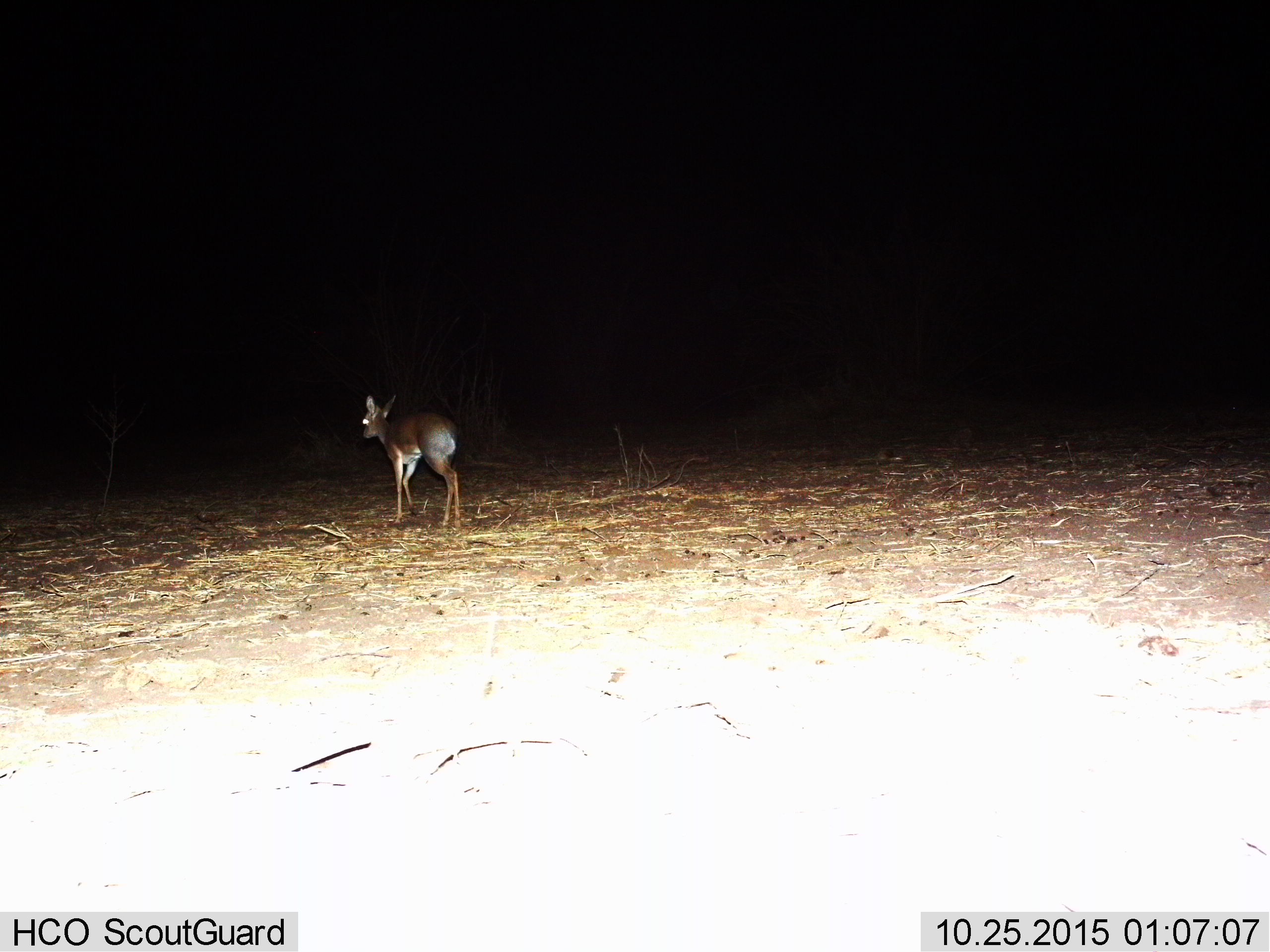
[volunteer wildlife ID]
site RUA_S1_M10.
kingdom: Animalia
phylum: Chordata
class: Mammalia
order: Artiodactyla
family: Bovidae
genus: Madoqua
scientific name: Madoqua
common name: dik-dik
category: dikdik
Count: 1.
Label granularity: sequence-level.